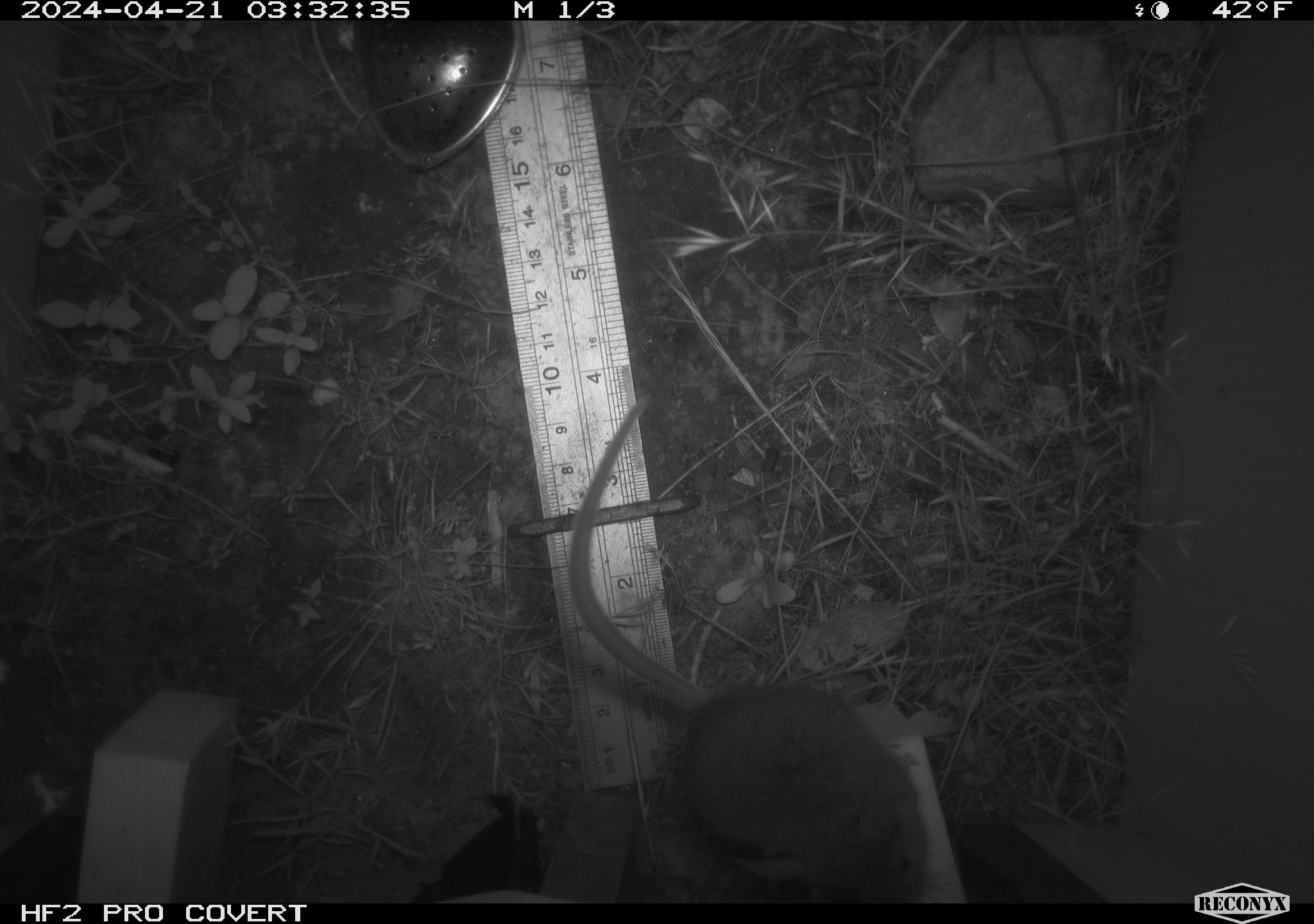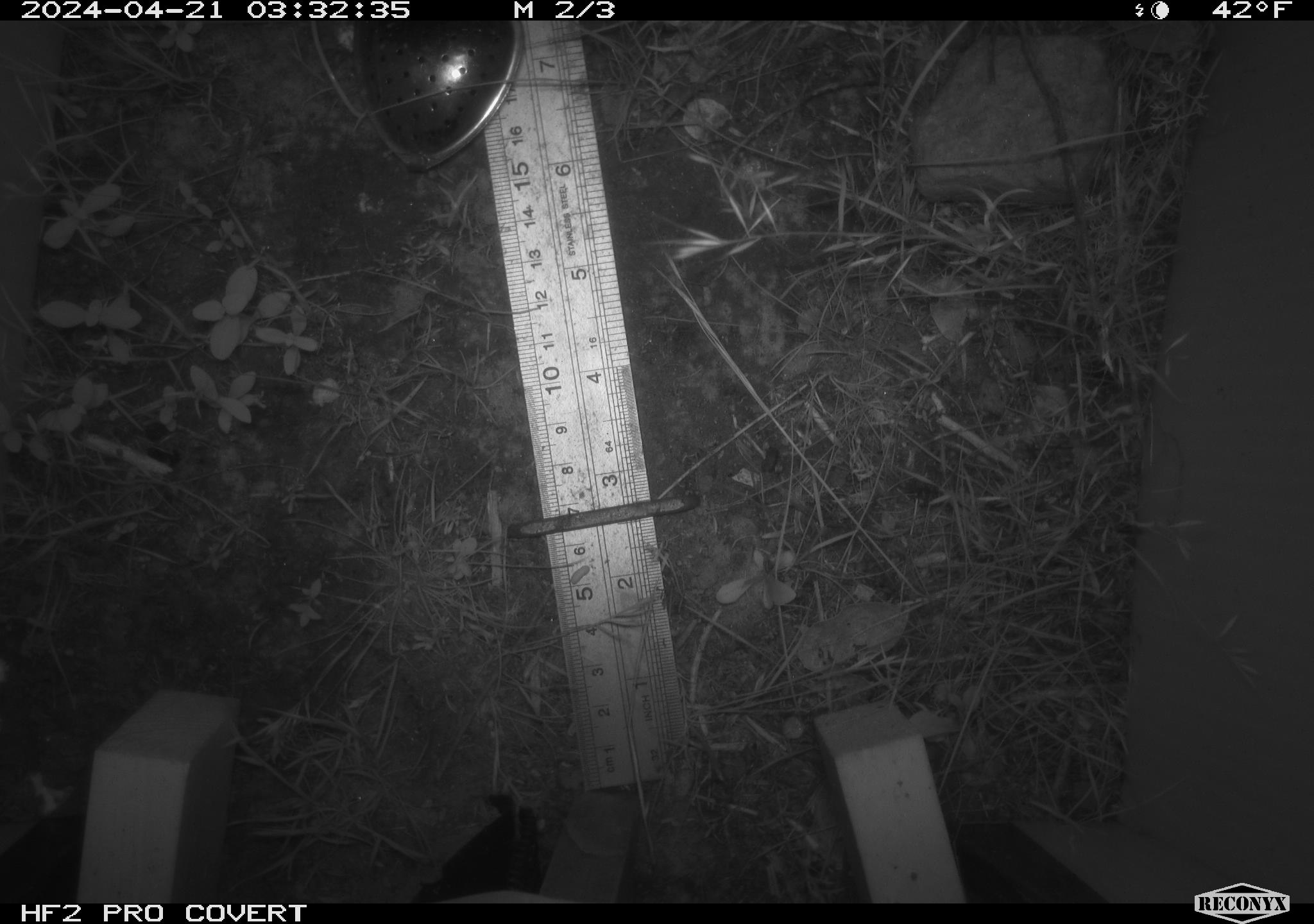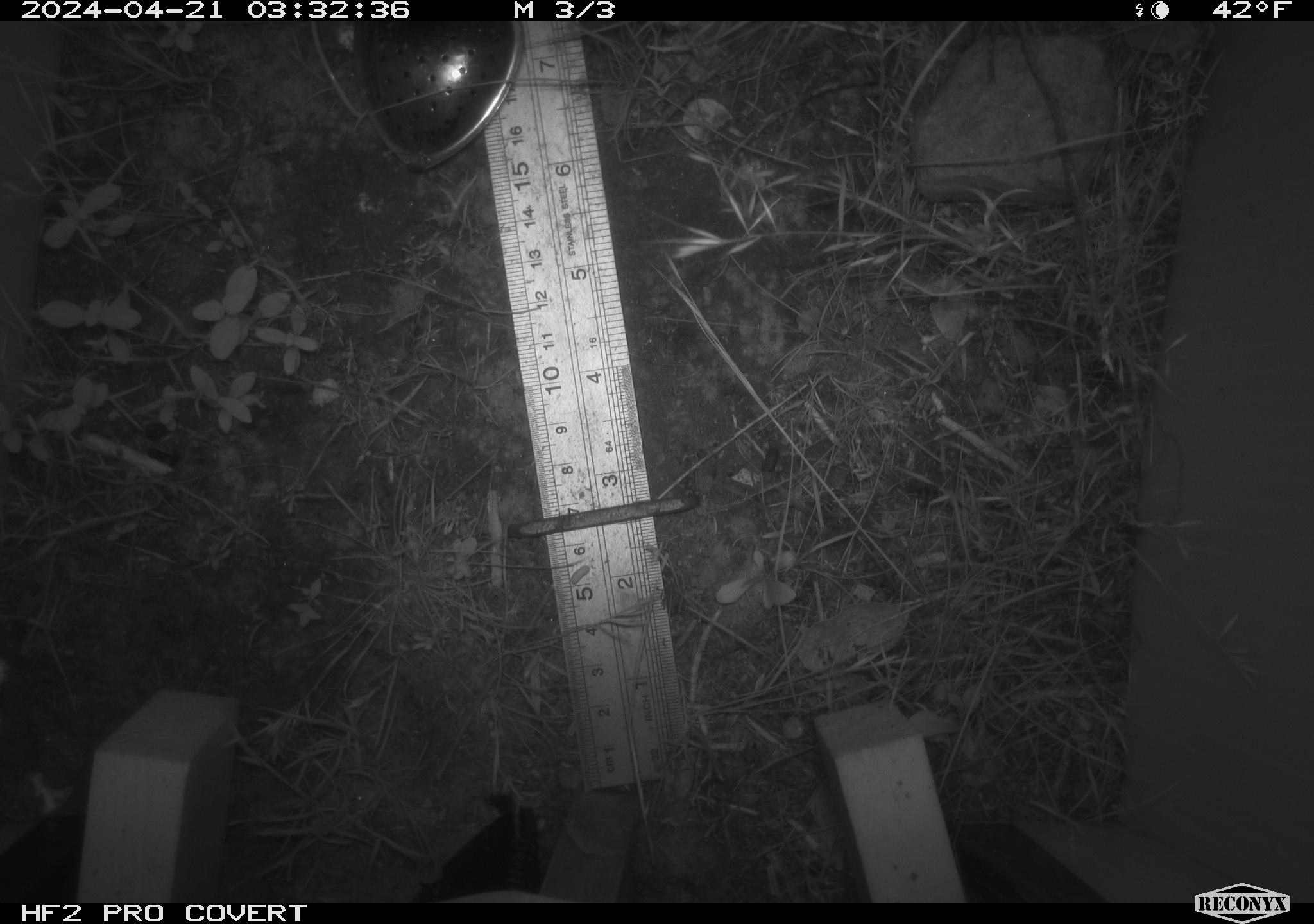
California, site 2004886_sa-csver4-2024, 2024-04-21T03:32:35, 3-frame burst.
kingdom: Animalia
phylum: Chordata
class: Mammalia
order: Rodentia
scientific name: Rodentia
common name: mouse species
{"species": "mouse species (Rodentia)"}